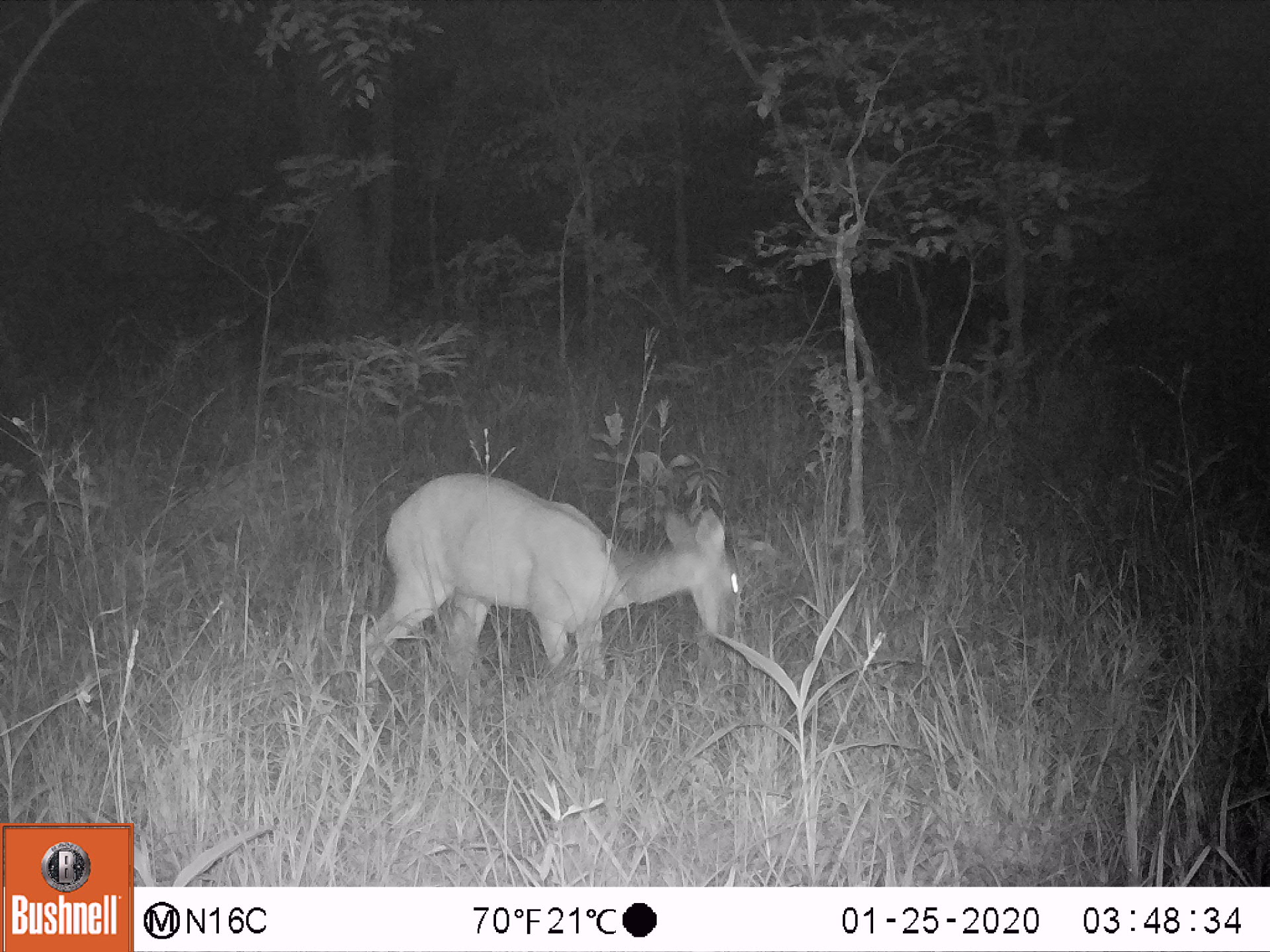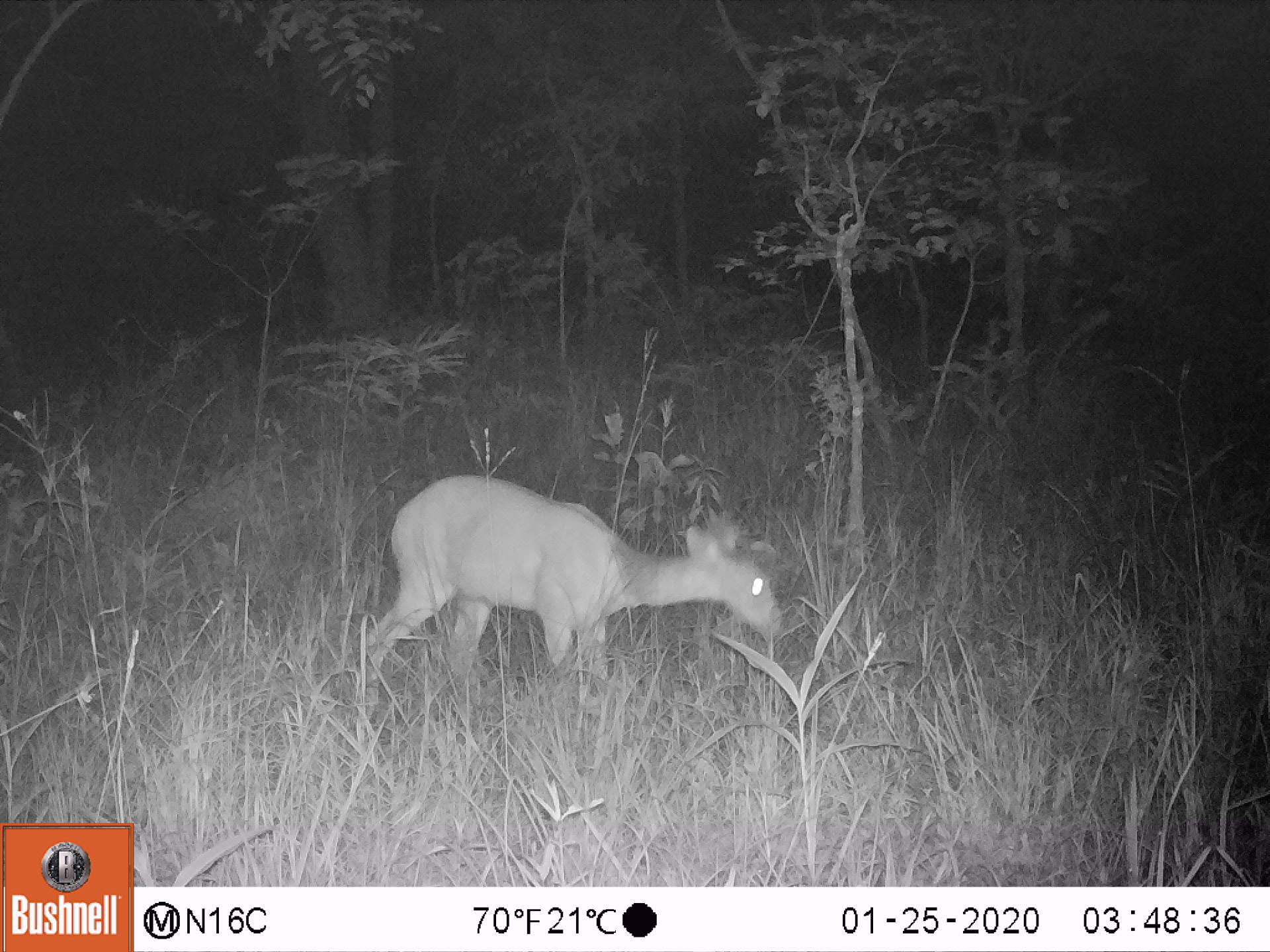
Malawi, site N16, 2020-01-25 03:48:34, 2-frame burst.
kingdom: Animalia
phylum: Chordata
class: Mammalia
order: Artiodactyla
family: Bovidae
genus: Tragelaphus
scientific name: Tragelaphus sylvaticus sylvaticus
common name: cape bushbuck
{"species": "cape bushbuck (Tragelaphus sylvaticus sylvaticus)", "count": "1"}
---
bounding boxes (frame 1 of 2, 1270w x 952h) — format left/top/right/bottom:
cape bushbuck: 351/465/744/700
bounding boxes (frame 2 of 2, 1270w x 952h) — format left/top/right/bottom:
cape bushbuck: 346/464/784/714